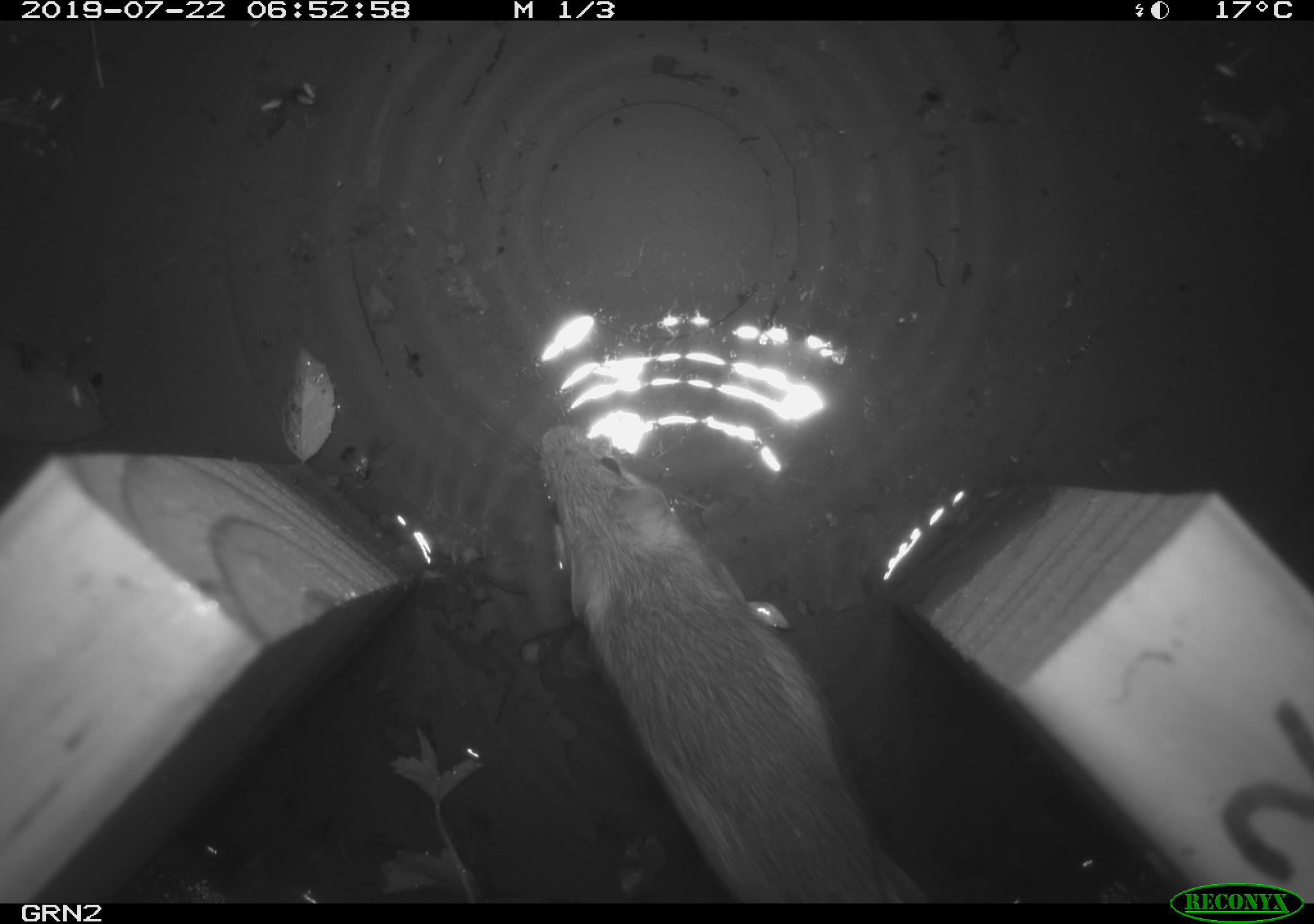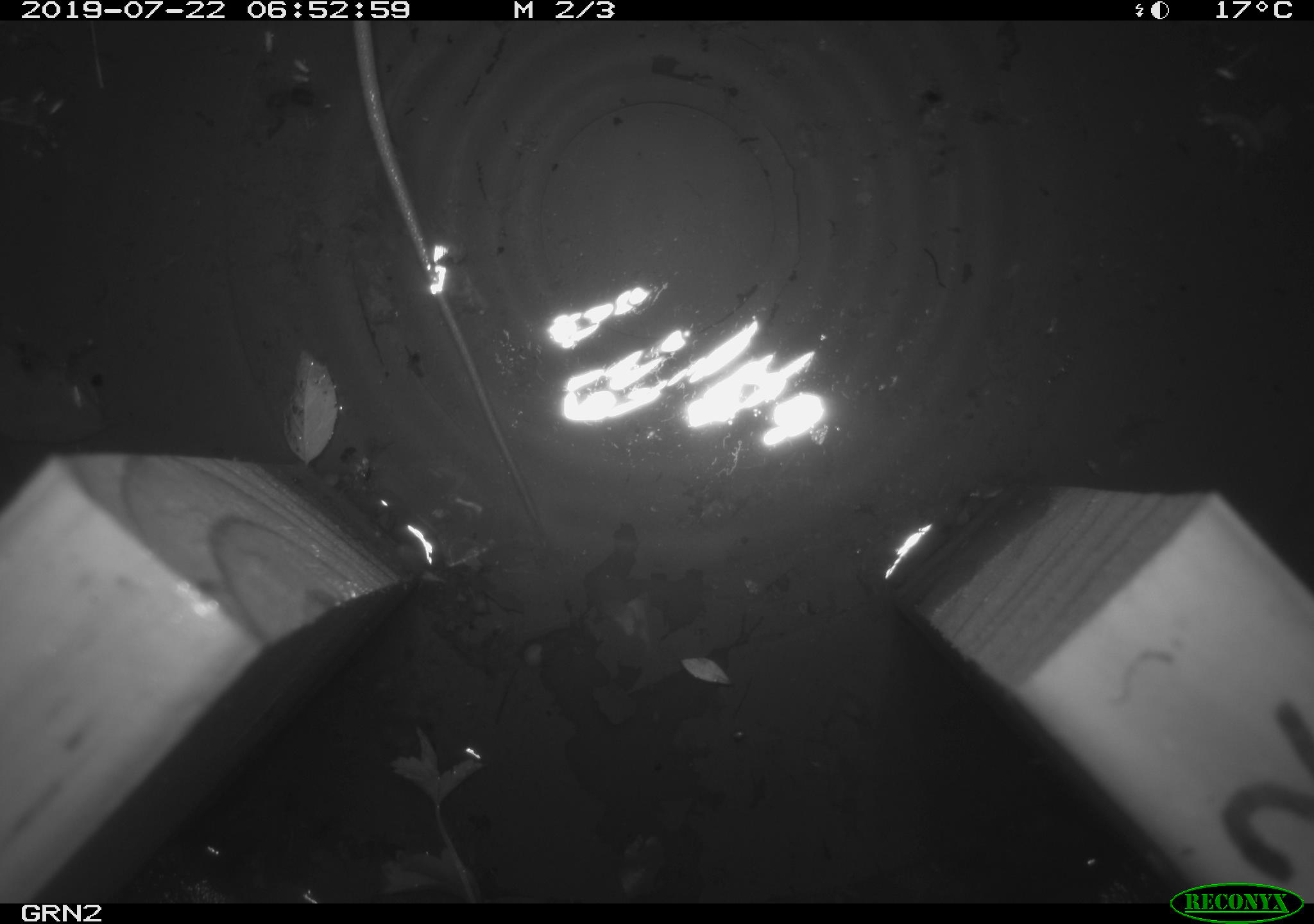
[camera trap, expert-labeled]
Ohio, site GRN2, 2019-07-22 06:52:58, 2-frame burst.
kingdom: Animalia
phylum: Chordata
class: Mammalia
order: Rodentia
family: Cricetidae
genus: Peromyscus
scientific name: Peromyscus leucopus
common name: white-footed mouse